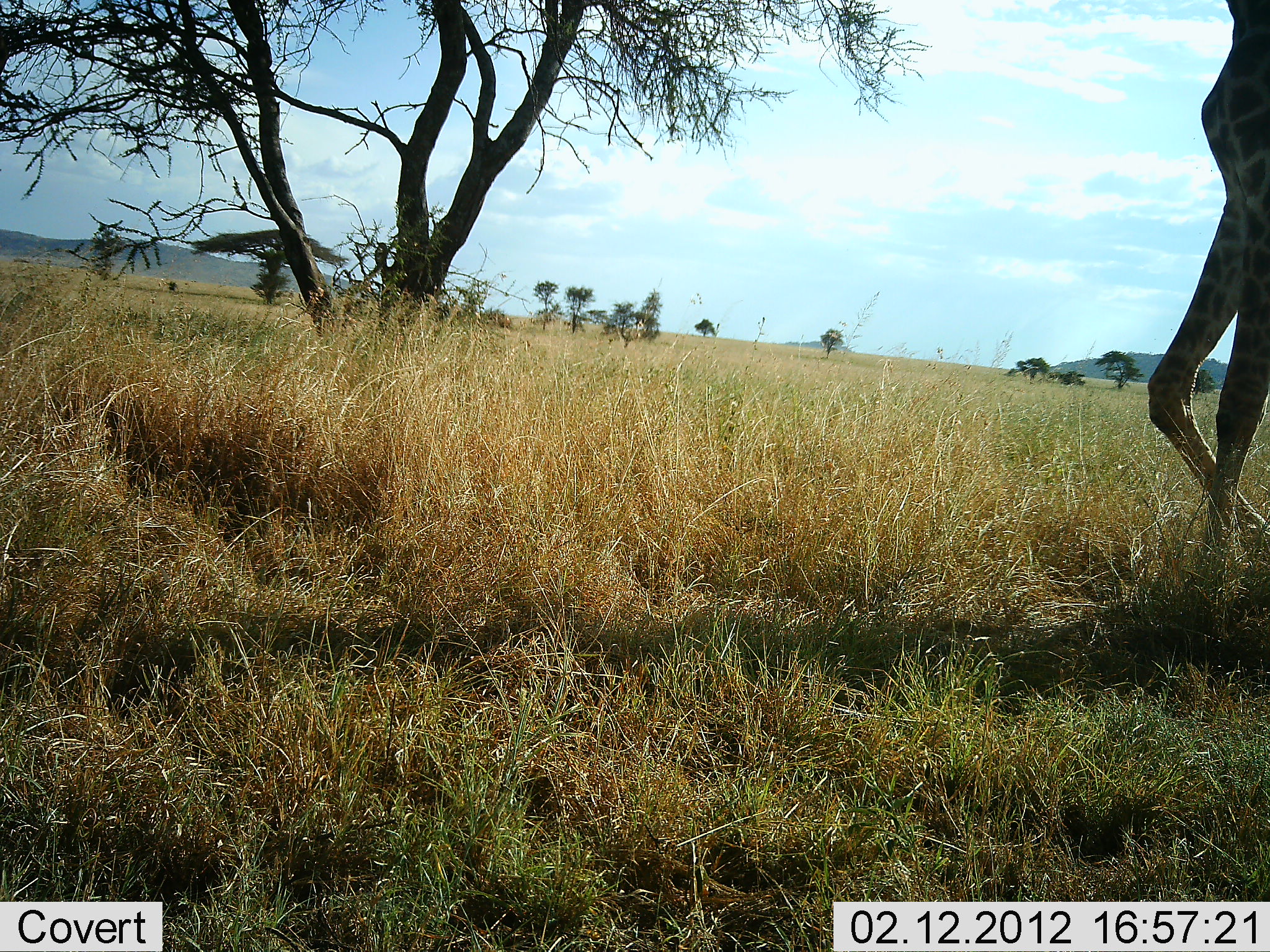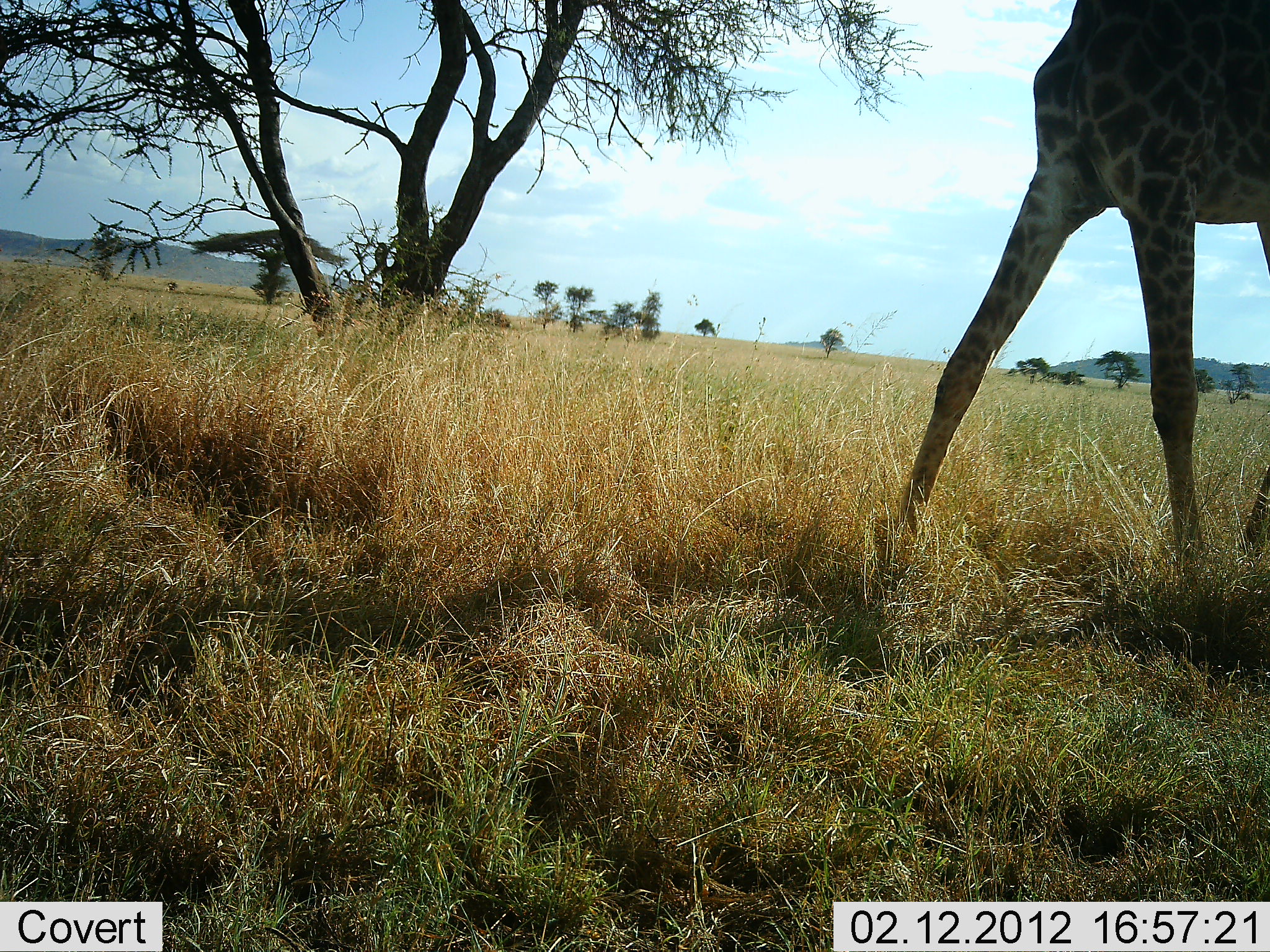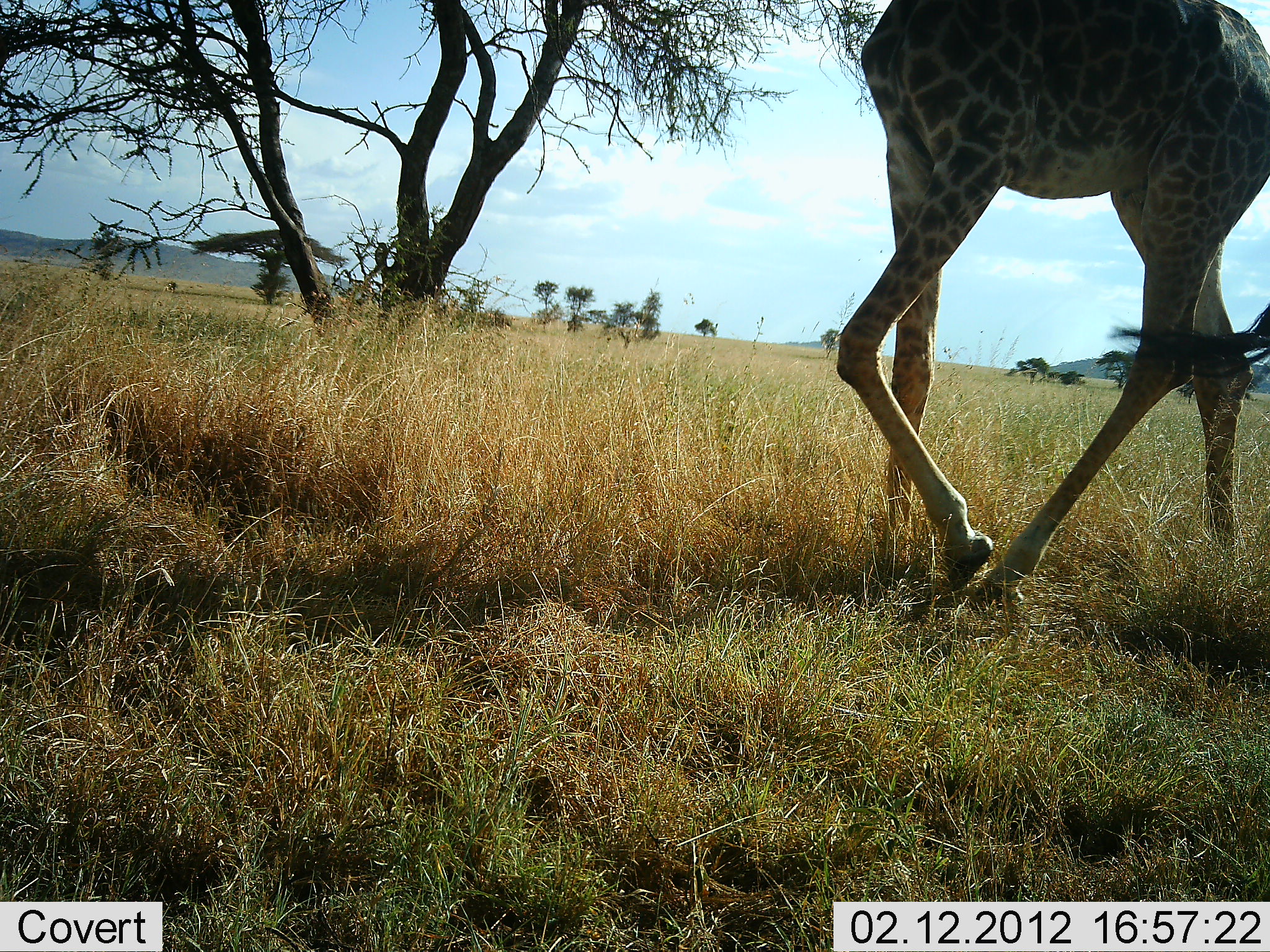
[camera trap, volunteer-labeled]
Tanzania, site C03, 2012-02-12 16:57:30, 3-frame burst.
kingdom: Animalia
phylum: Chordata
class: Mammalia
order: Artiodactyla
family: Giraffidae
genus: Giraffa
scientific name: Giraffa camelopardalis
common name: giraffe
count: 1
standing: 12%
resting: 0%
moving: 88%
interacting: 0%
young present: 0%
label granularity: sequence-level